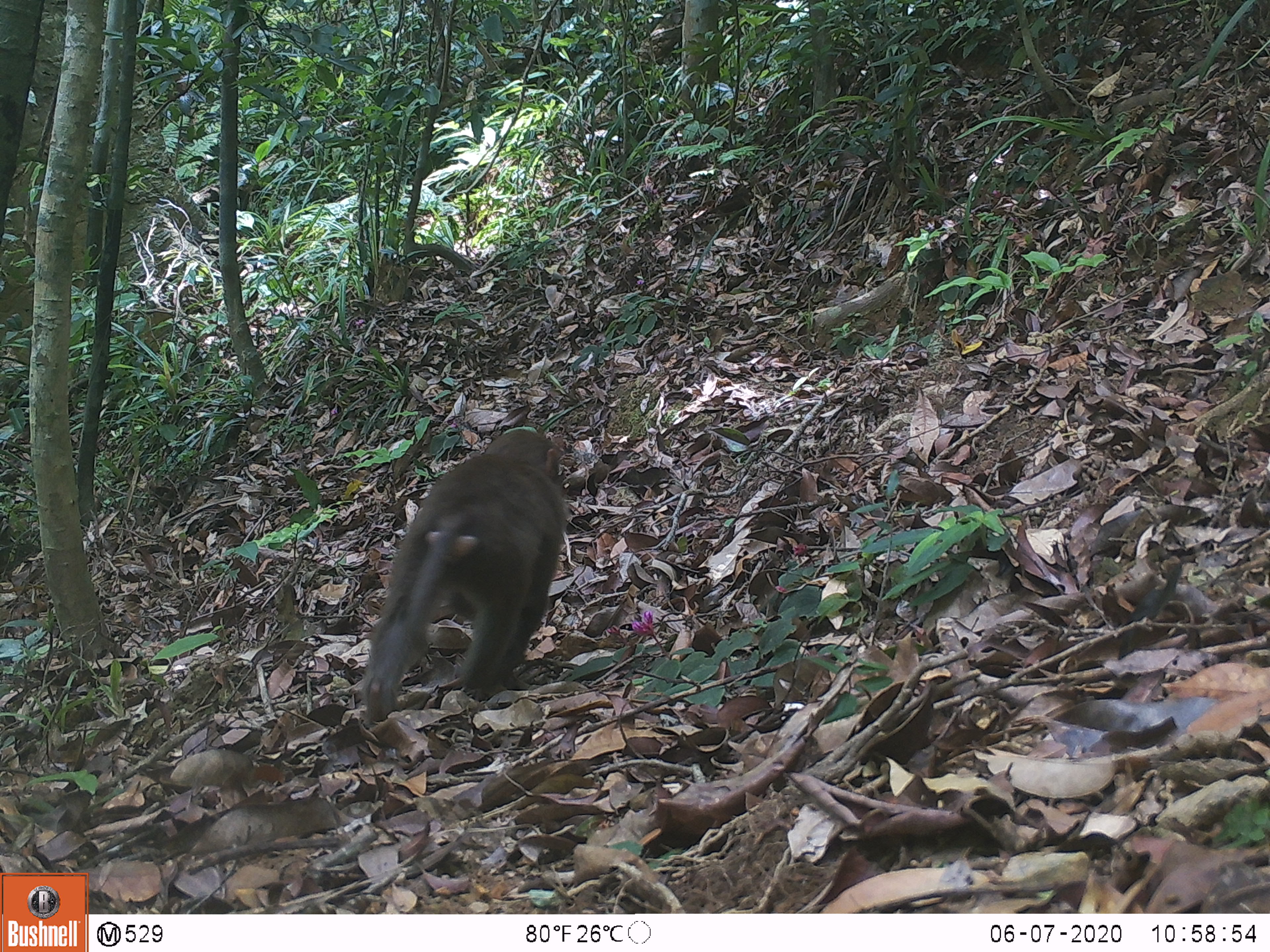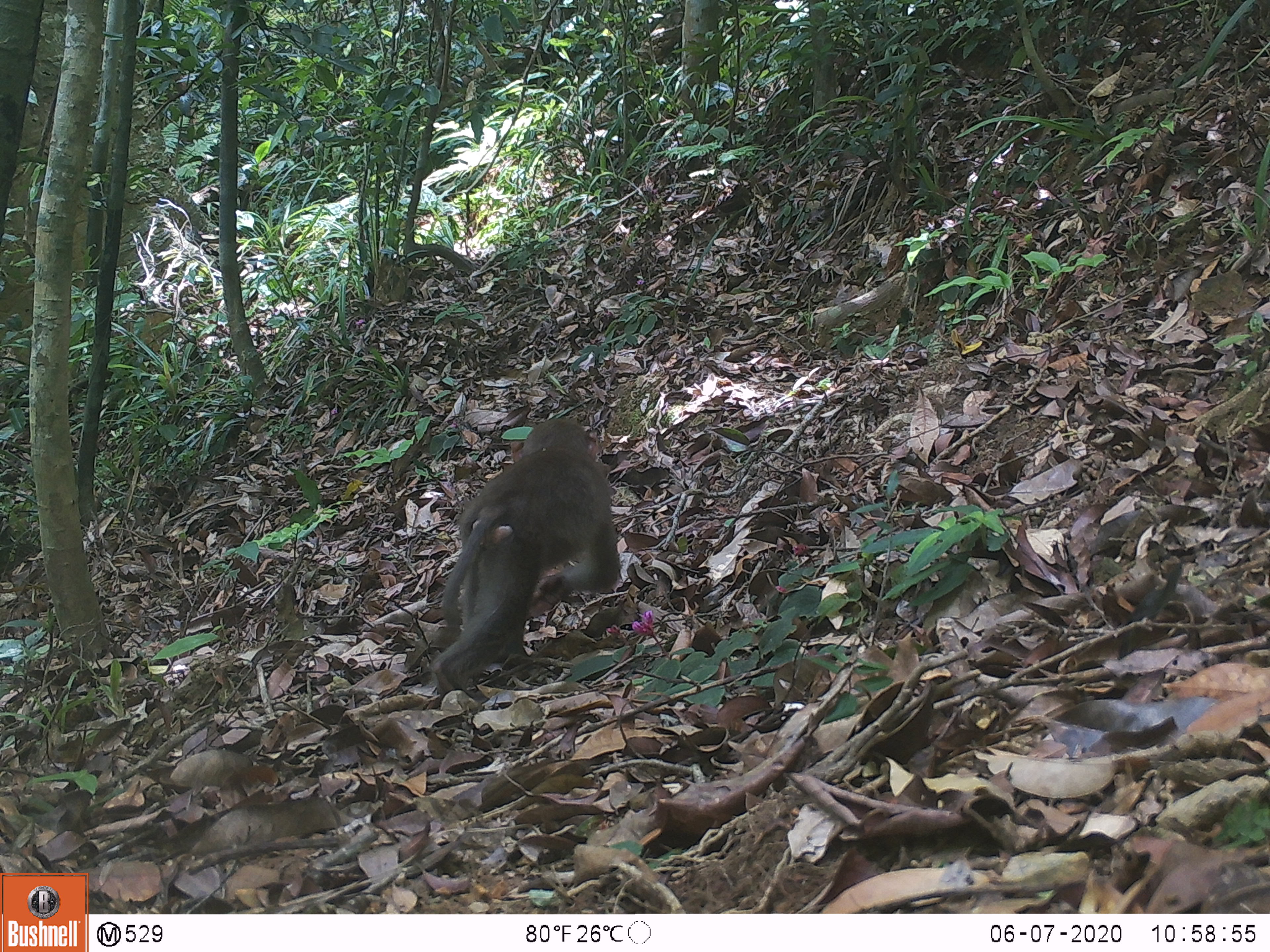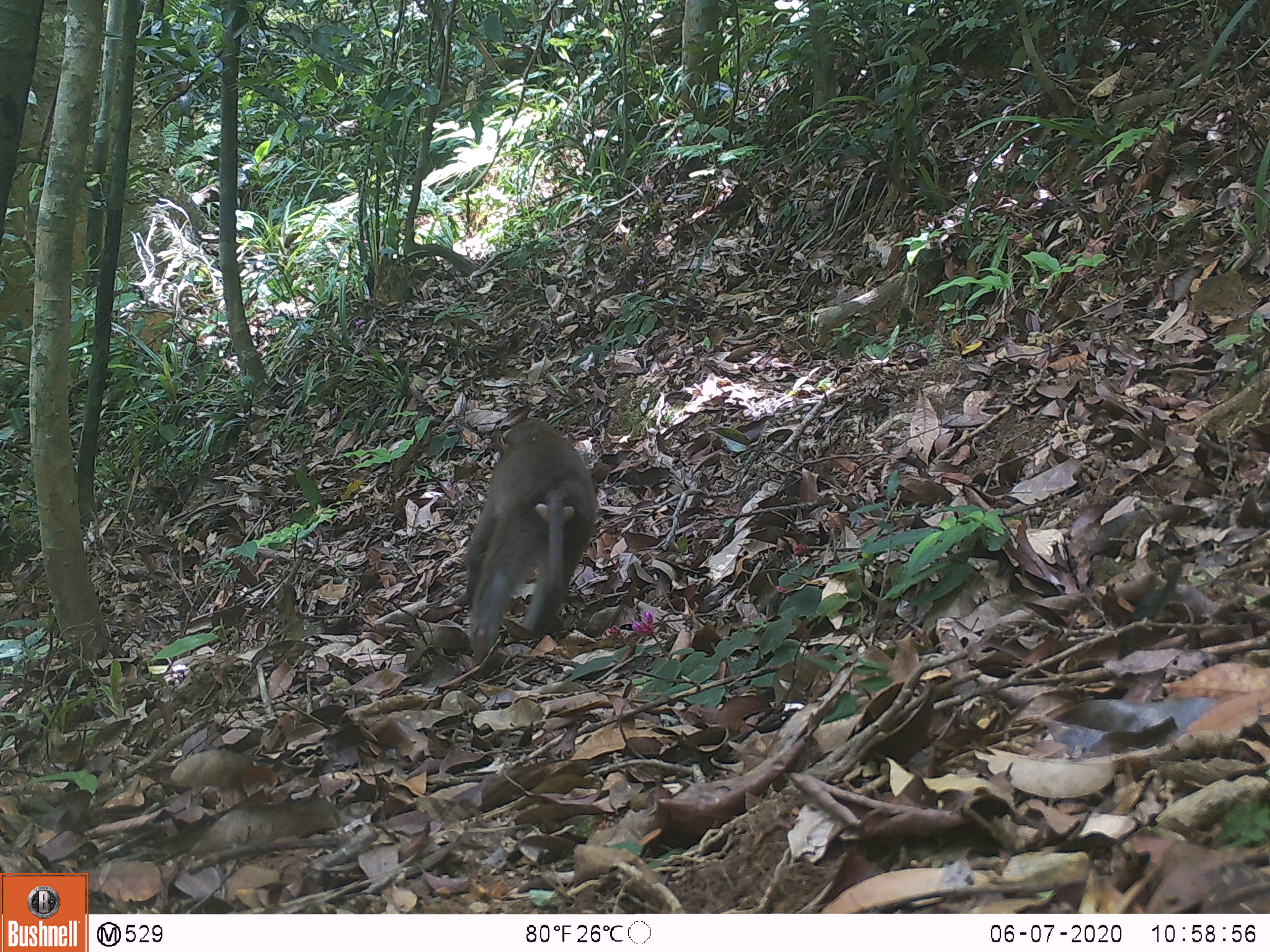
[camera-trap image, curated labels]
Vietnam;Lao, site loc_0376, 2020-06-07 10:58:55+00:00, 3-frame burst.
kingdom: Animalia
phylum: Chordata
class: Mammalia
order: Primates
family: Cercopithecidae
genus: Macaca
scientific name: Macaca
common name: macaques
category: assam or rhesus macaque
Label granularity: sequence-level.